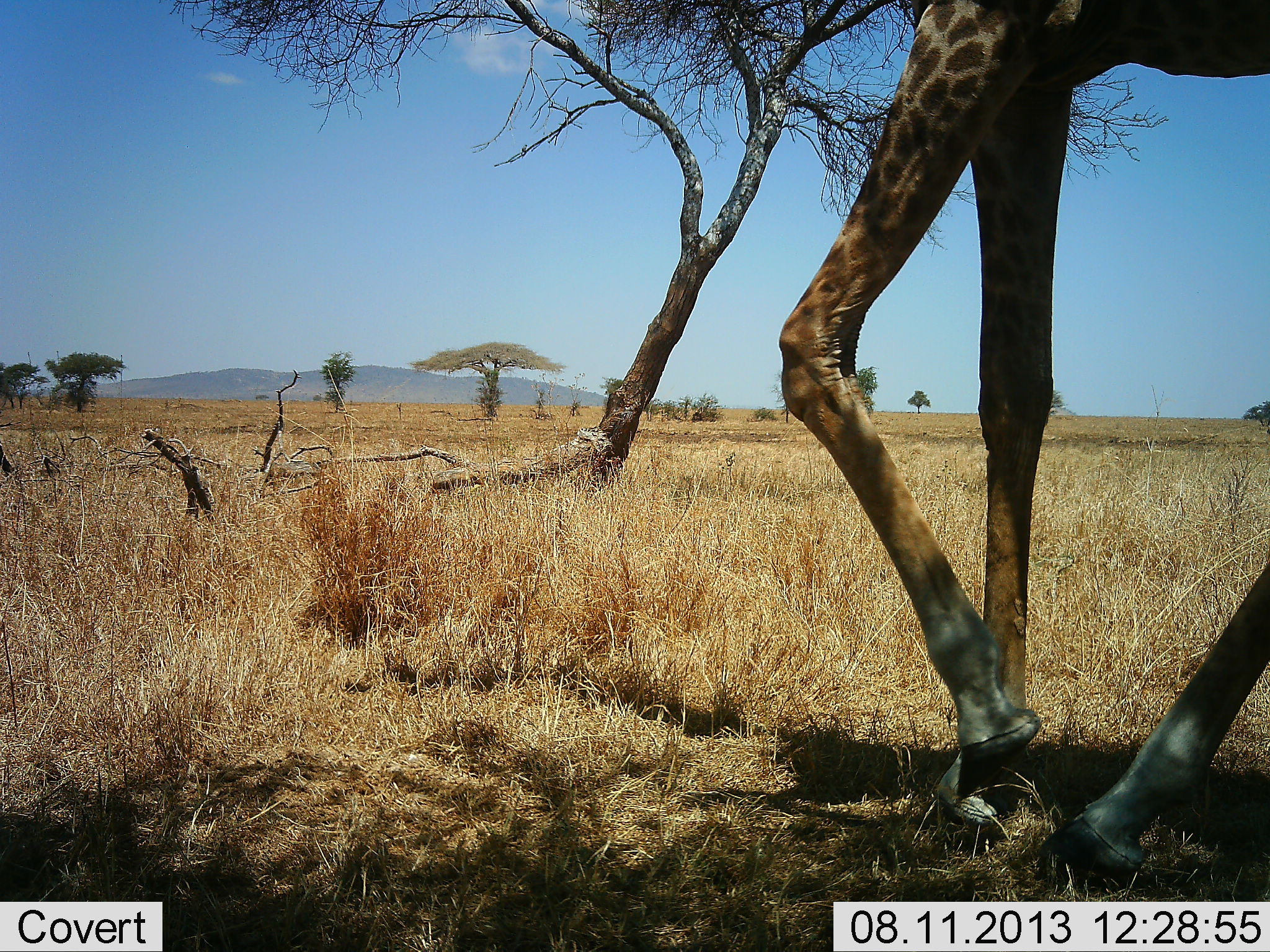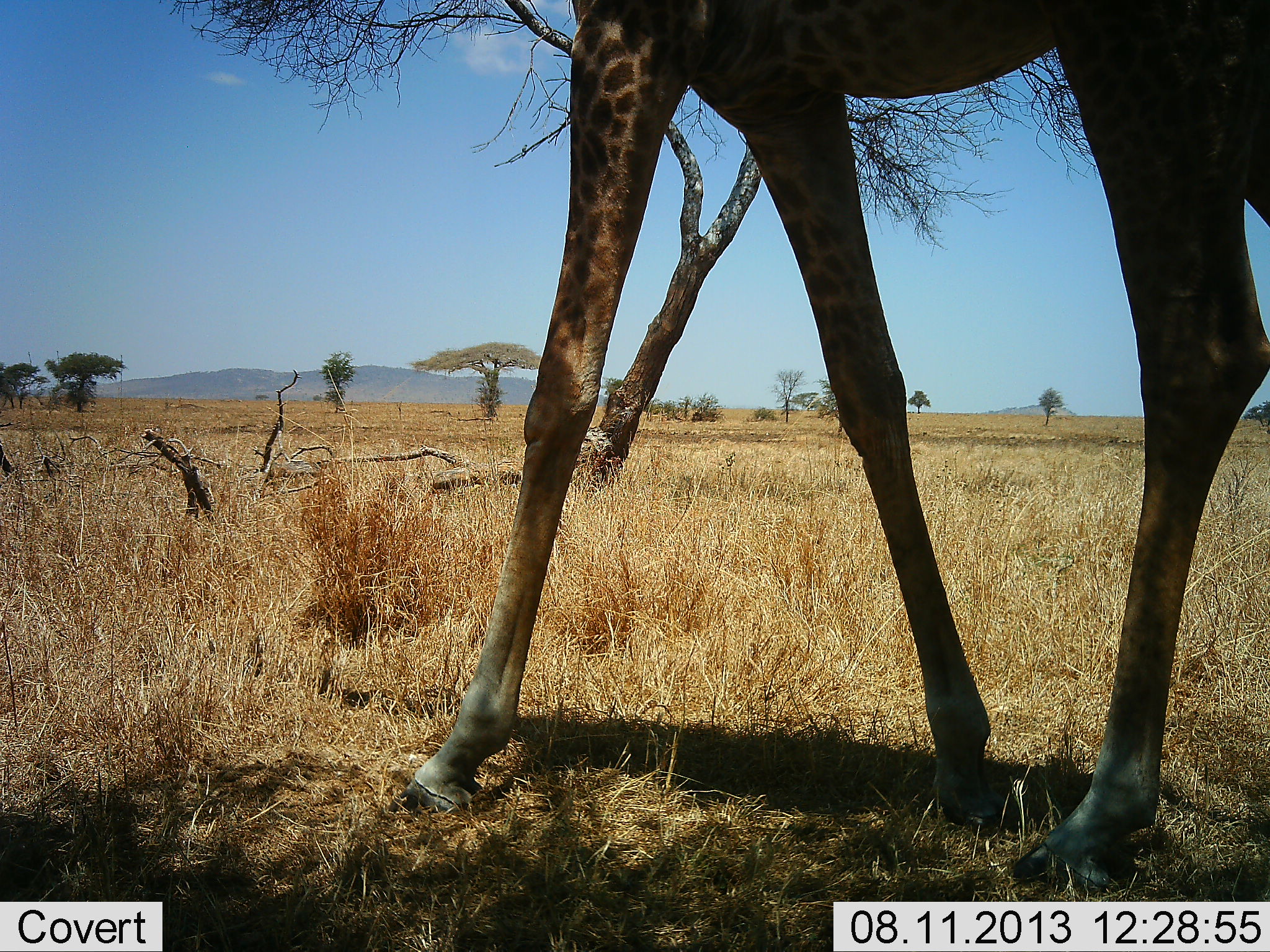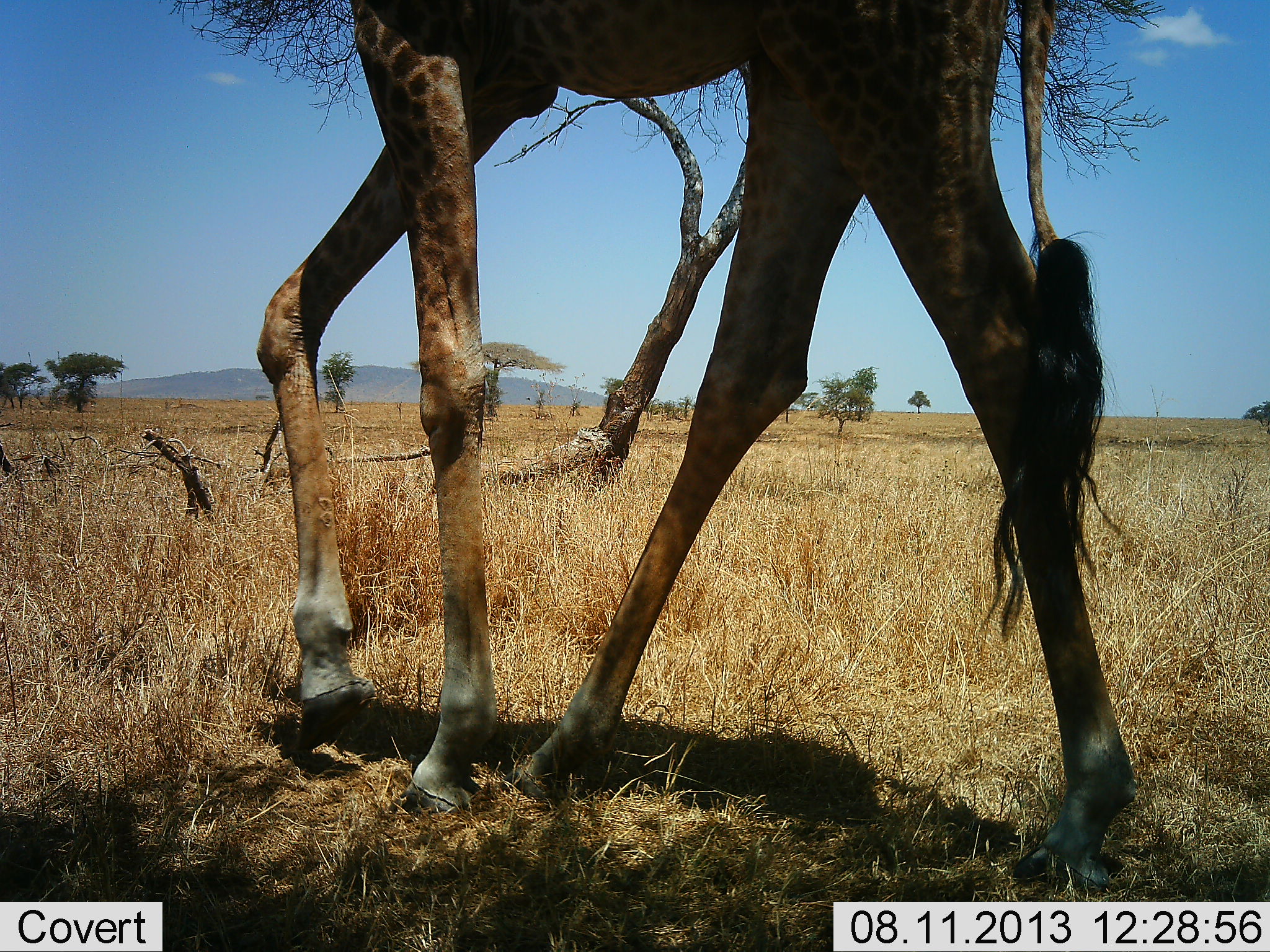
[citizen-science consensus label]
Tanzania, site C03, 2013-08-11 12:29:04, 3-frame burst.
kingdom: Animalia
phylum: Chordata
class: Mammalia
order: Artiodactyla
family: Giraffidae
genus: Giraffa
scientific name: Giraffa camelopardalis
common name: giraffe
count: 1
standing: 10%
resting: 0%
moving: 90%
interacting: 0%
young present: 0%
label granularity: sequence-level